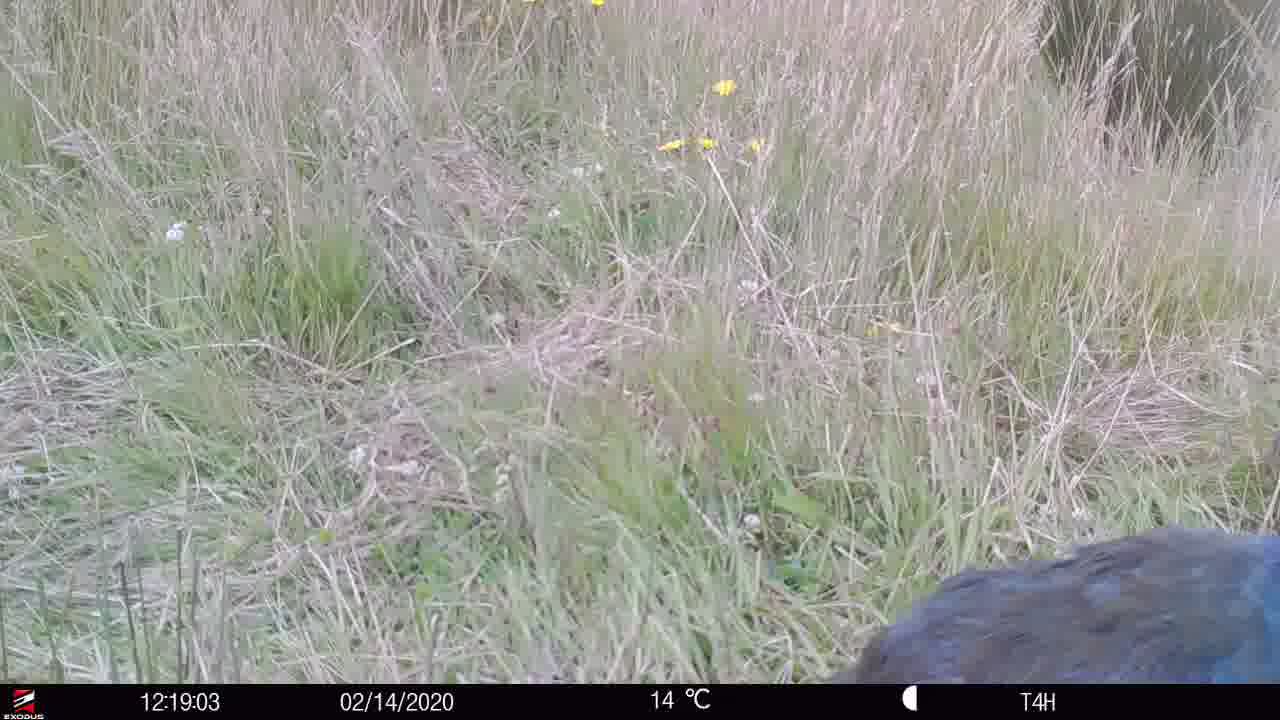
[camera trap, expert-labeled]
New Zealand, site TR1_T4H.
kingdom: Animalia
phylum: Chordata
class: Aves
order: Gruiformes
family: Rallidae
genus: Porphyrio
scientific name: Porphyrio mantelli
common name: takahe